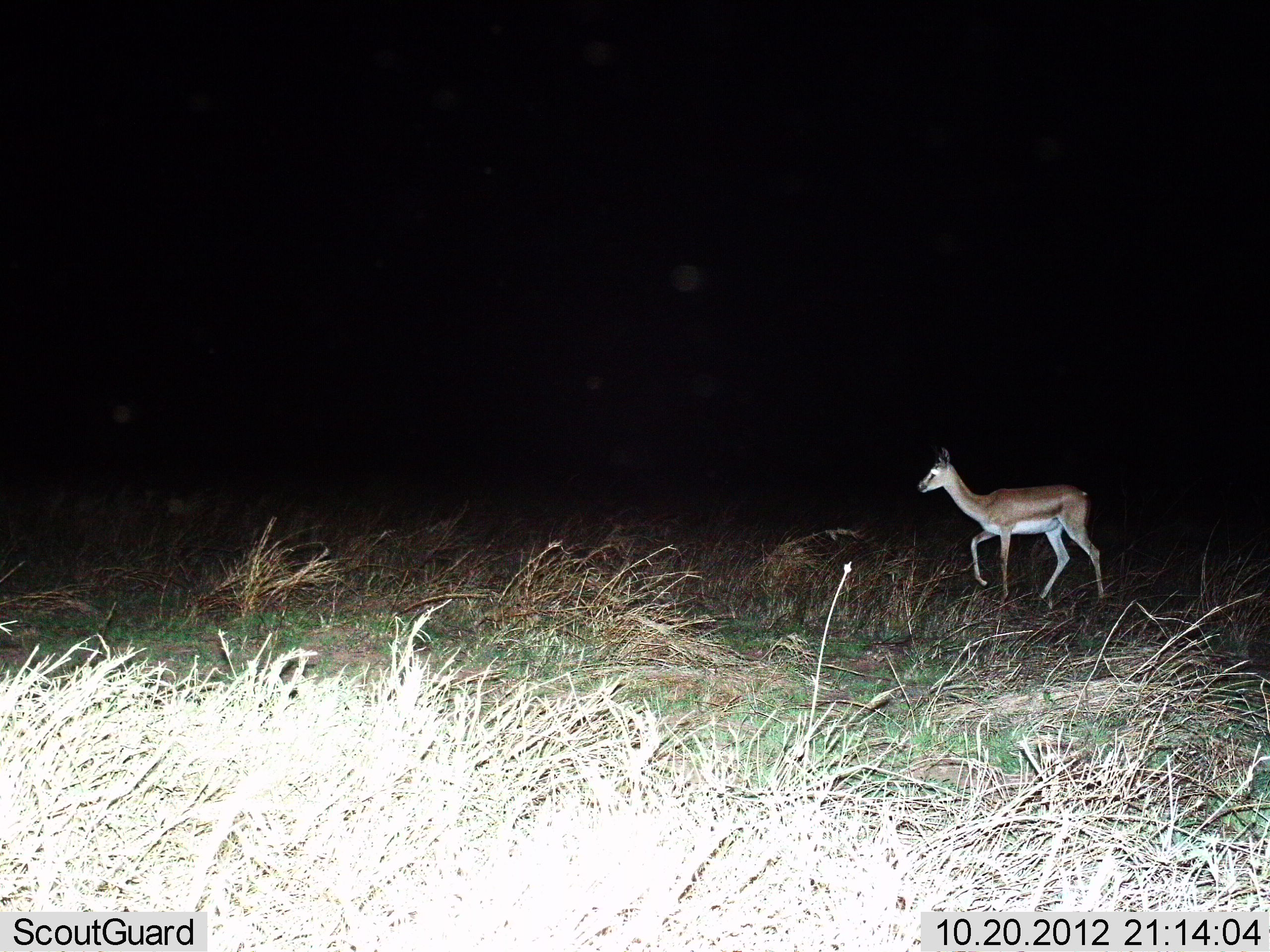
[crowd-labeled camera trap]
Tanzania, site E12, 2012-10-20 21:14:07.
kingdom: Animalia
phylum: Chordata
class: Mammalia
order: Artiodactyla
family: Bovidae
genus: Nanger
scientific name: Nanger granti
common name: grant's gazelle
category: gazellegrants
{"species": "gazellegrants (grant's gazelle) (Nanger granti)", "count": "1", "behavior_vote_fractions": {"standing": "30%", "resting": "0%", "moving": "70%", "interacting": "0%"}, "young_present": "0%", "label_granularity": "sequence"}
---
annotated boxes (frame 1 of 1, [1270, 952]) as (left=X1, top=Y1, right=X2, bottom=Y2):
animal: (left=917, top=443, right=1107, bottom=607)